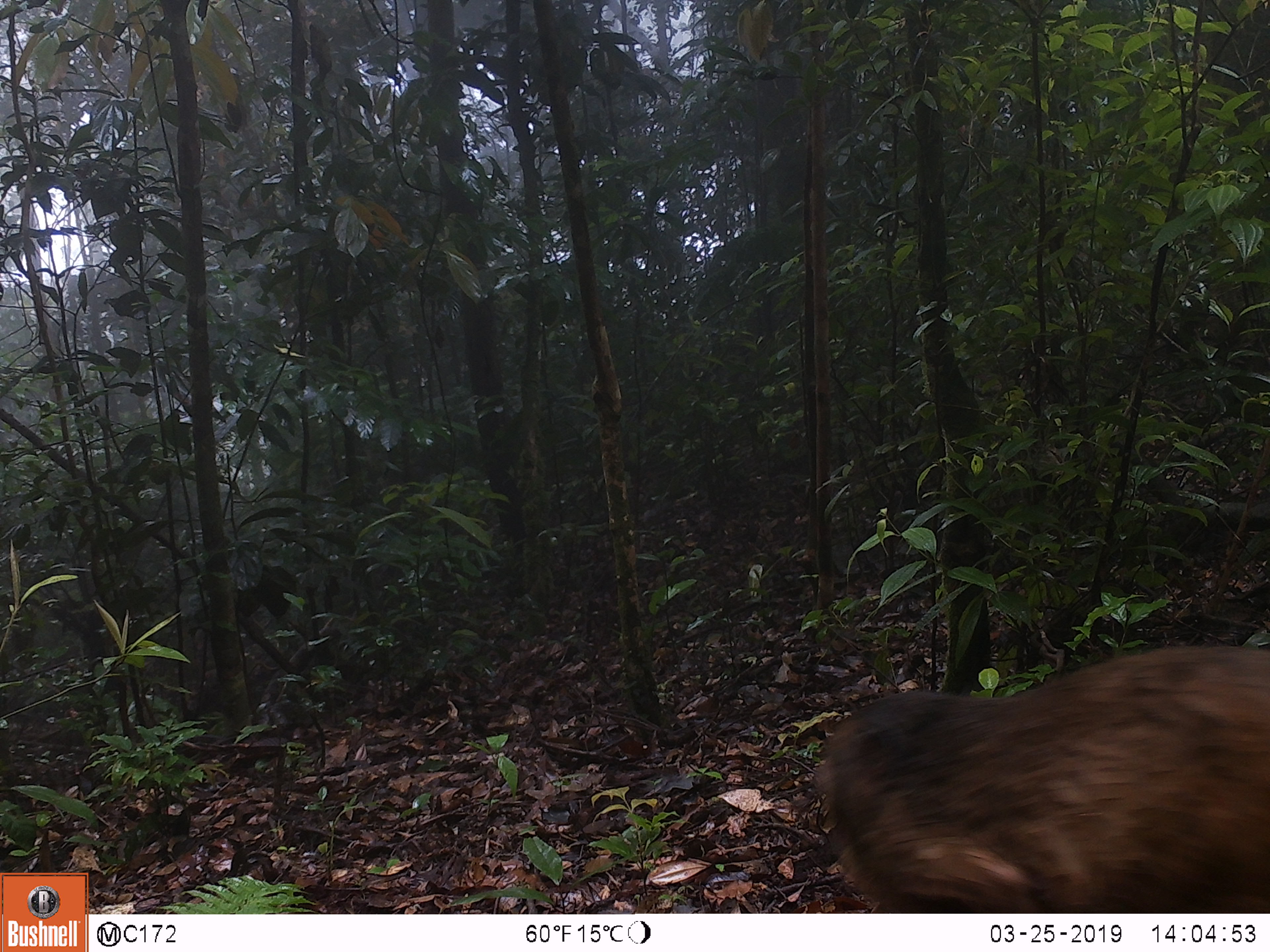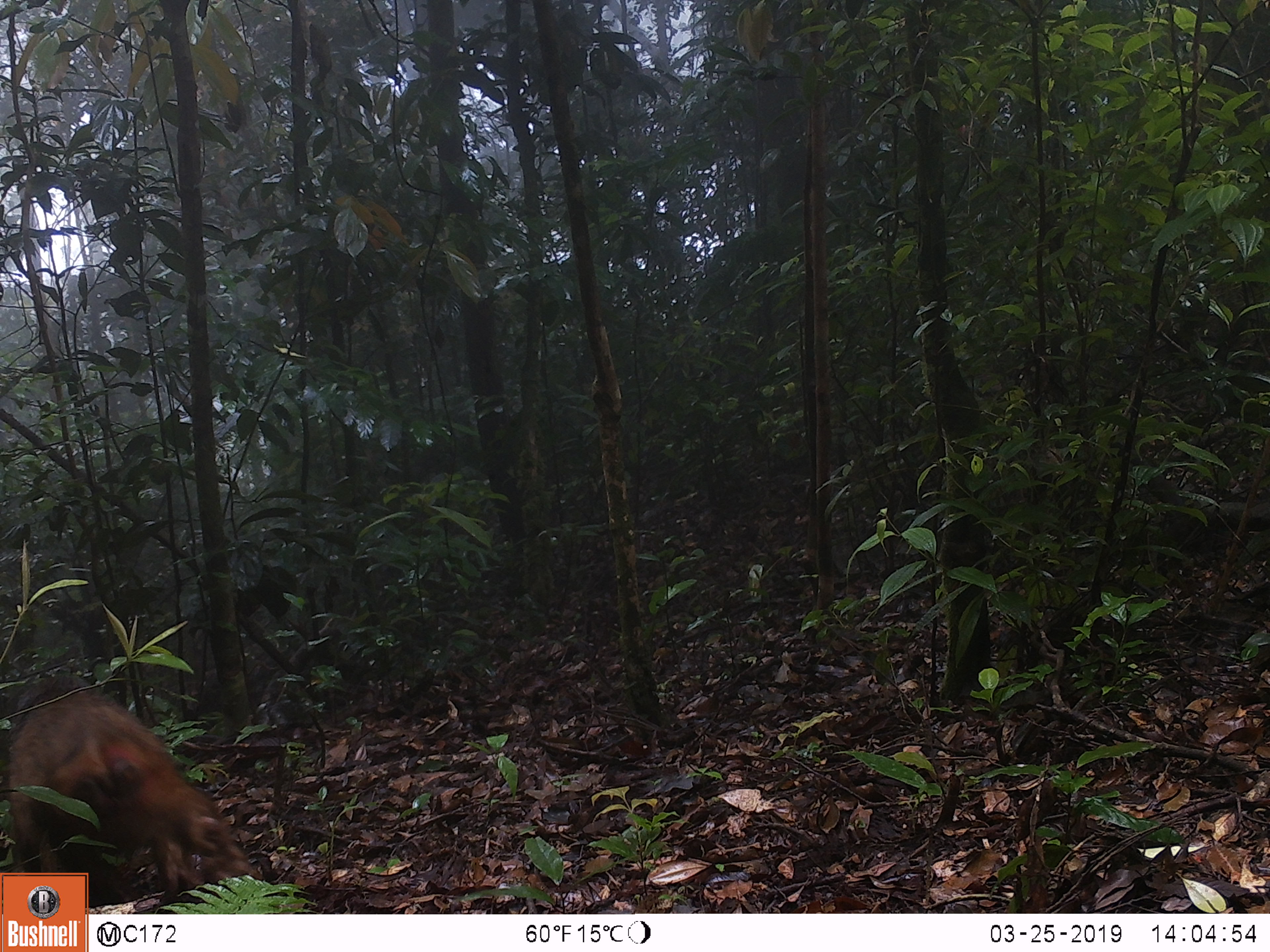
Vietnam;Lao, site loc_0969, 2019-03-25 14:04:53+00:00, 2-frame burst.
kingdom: Animalia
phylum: Chordata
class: Mammalia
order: Primates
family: Cercopithecidae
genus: Macaca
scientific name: Macaca arctoides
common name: stump-tailed macaque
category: stump tailed macaque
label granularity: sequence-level